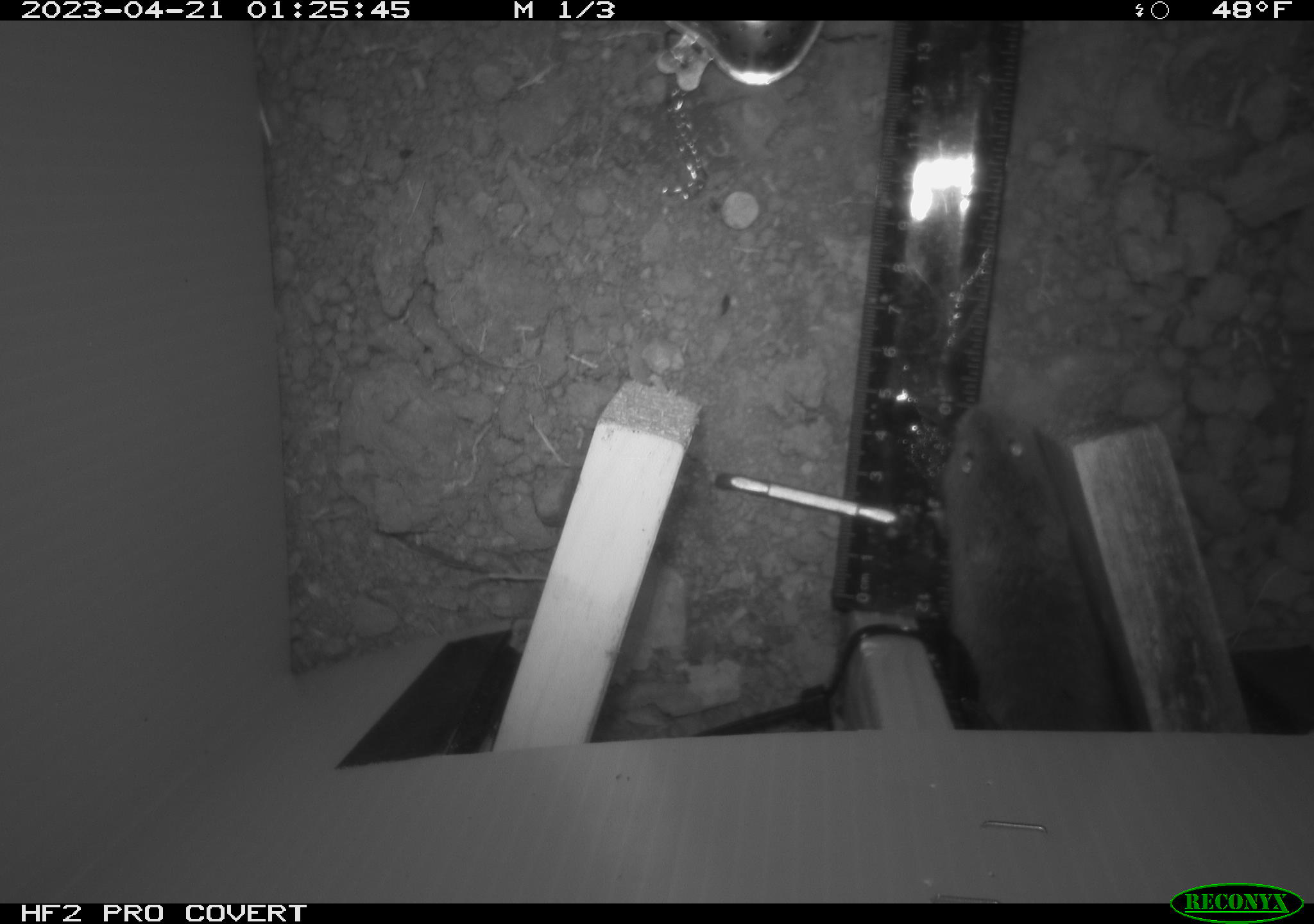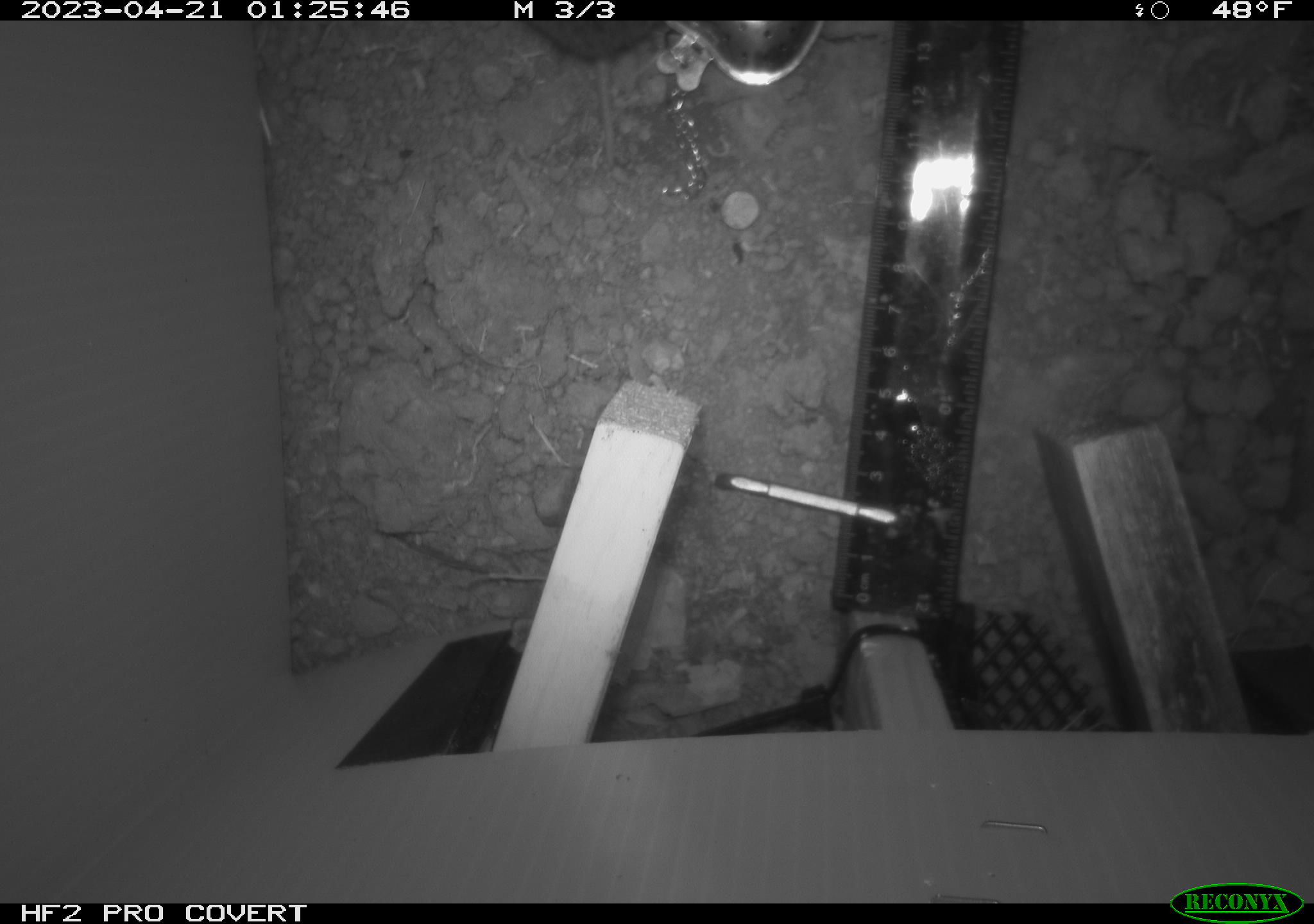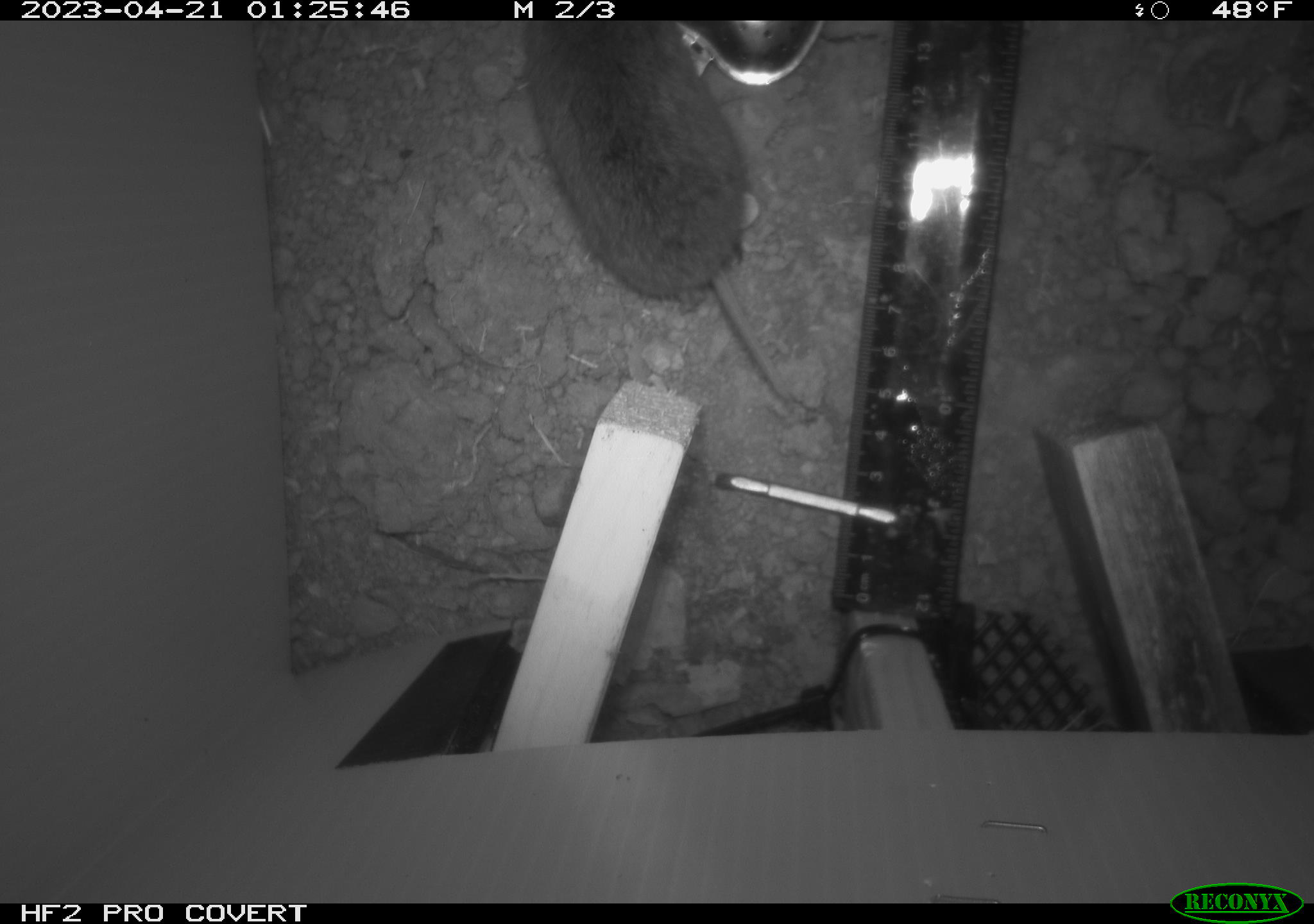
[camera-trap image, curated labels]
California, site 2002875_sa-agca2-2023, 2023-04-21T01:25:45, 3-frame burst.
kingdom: Animalia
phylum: Chordata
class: Mammalia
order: Rodentia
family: Cricetidae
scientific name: Arvicolinae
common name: voles, lemmings, and muskrats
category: arvicolinae subfamily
Arvicolinae subfamily (voles, lemmings, and muskrats) (Arvicolinae).